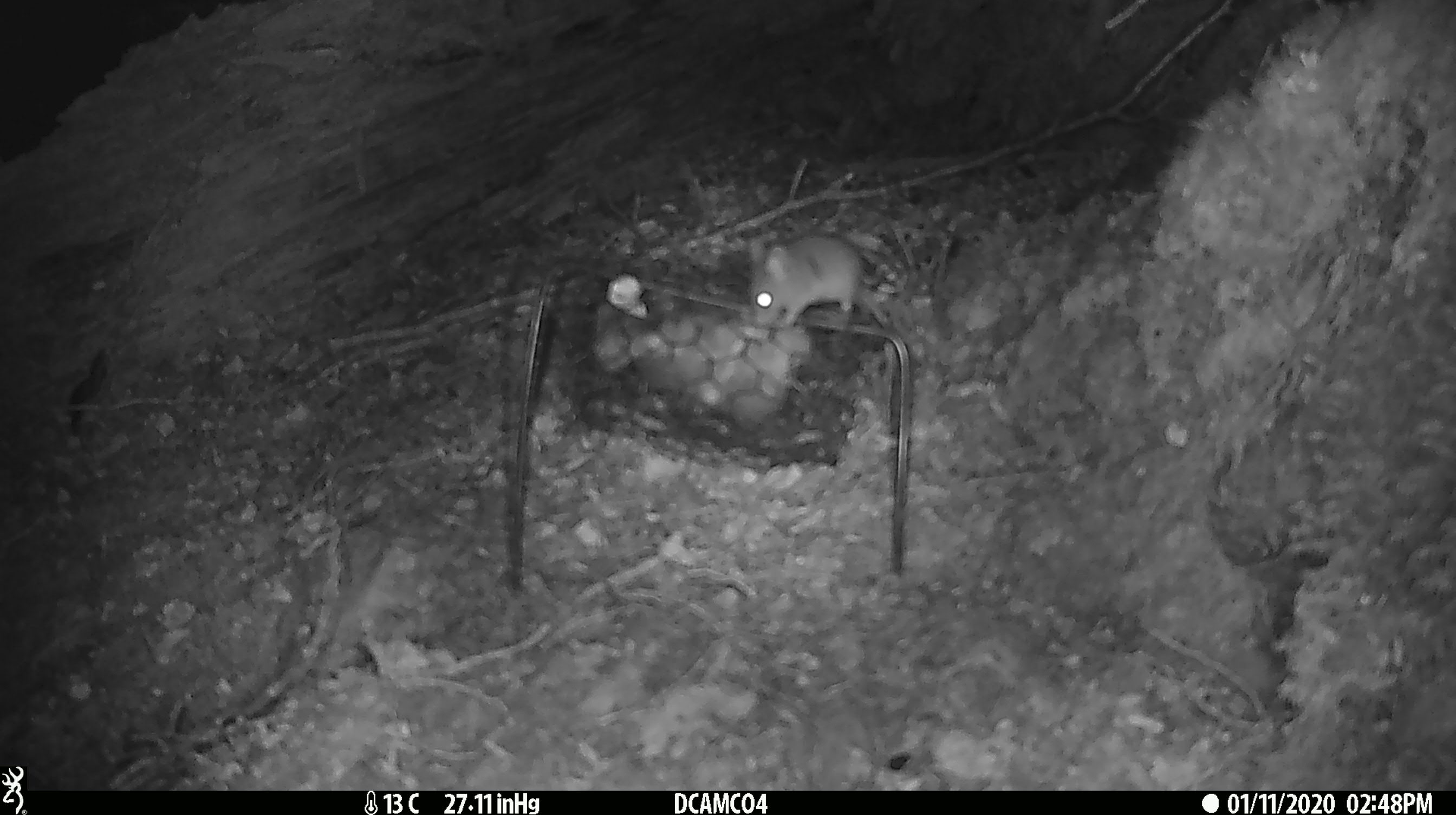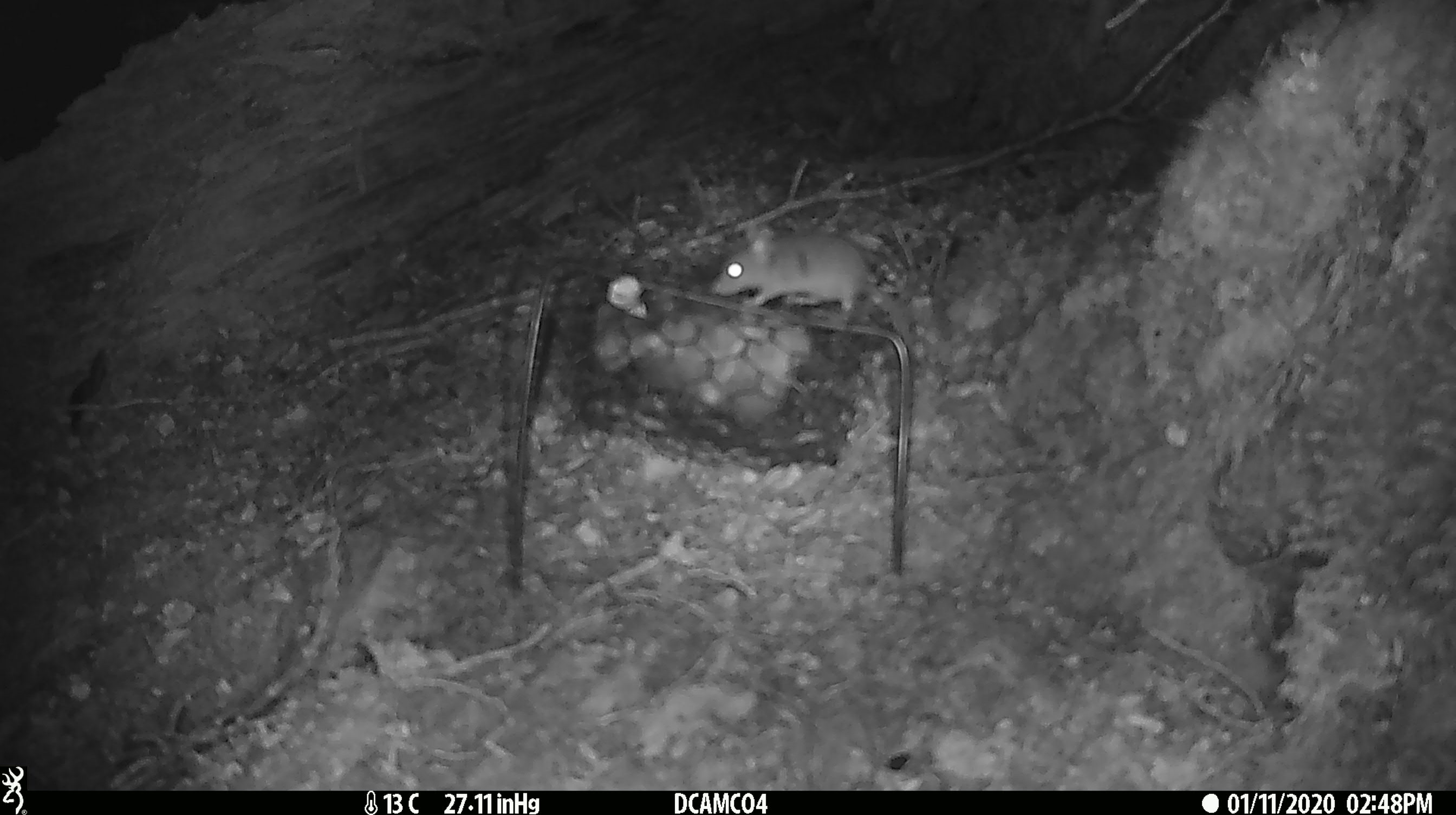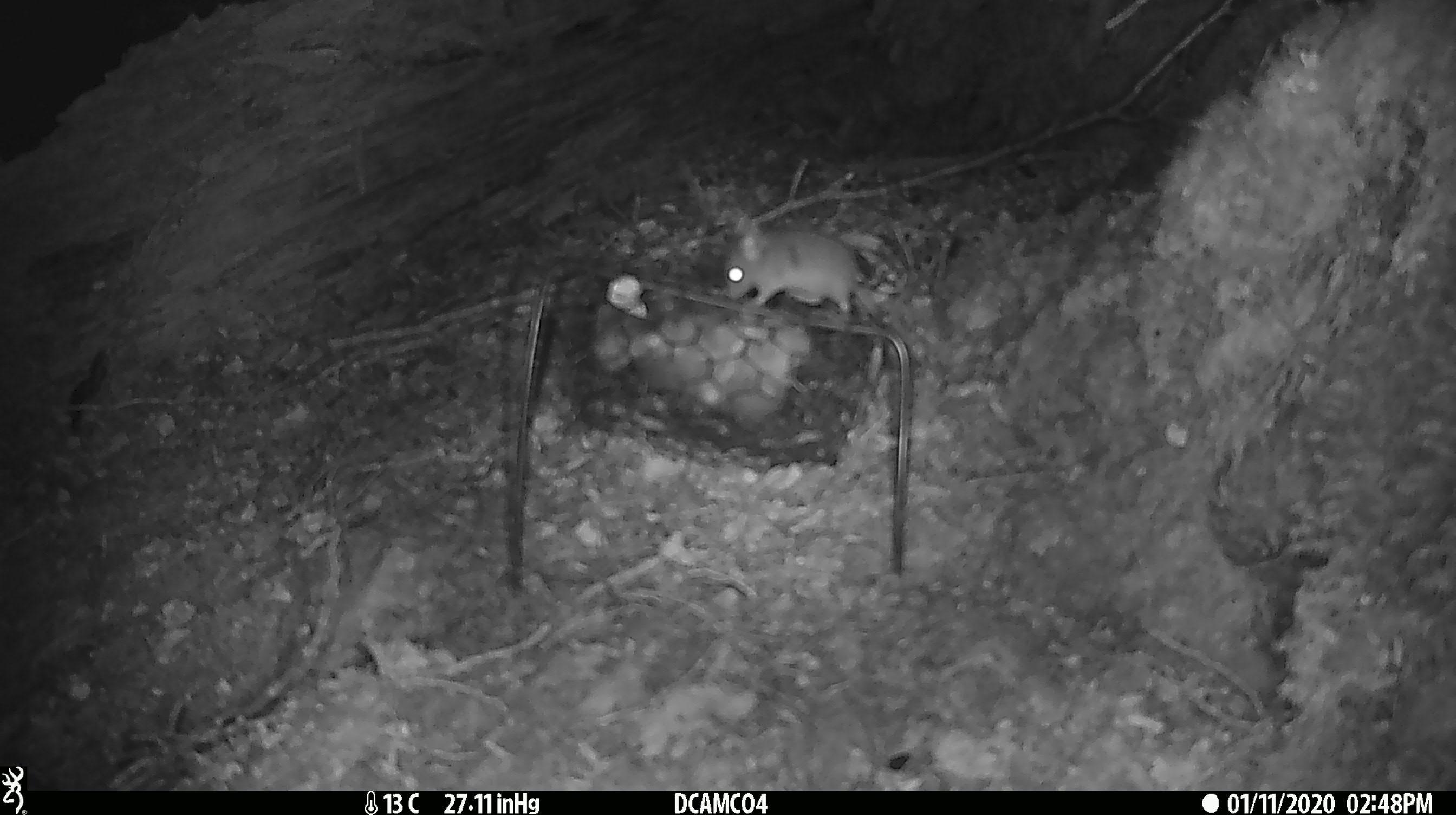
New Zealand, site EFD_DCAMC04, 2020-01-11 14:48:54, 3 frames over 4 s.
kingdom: Animalia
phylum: Chordata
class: Mammalia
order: Rodentia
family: Muridae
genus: Mus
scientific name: Mus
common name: mouse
Mouse (Mus).